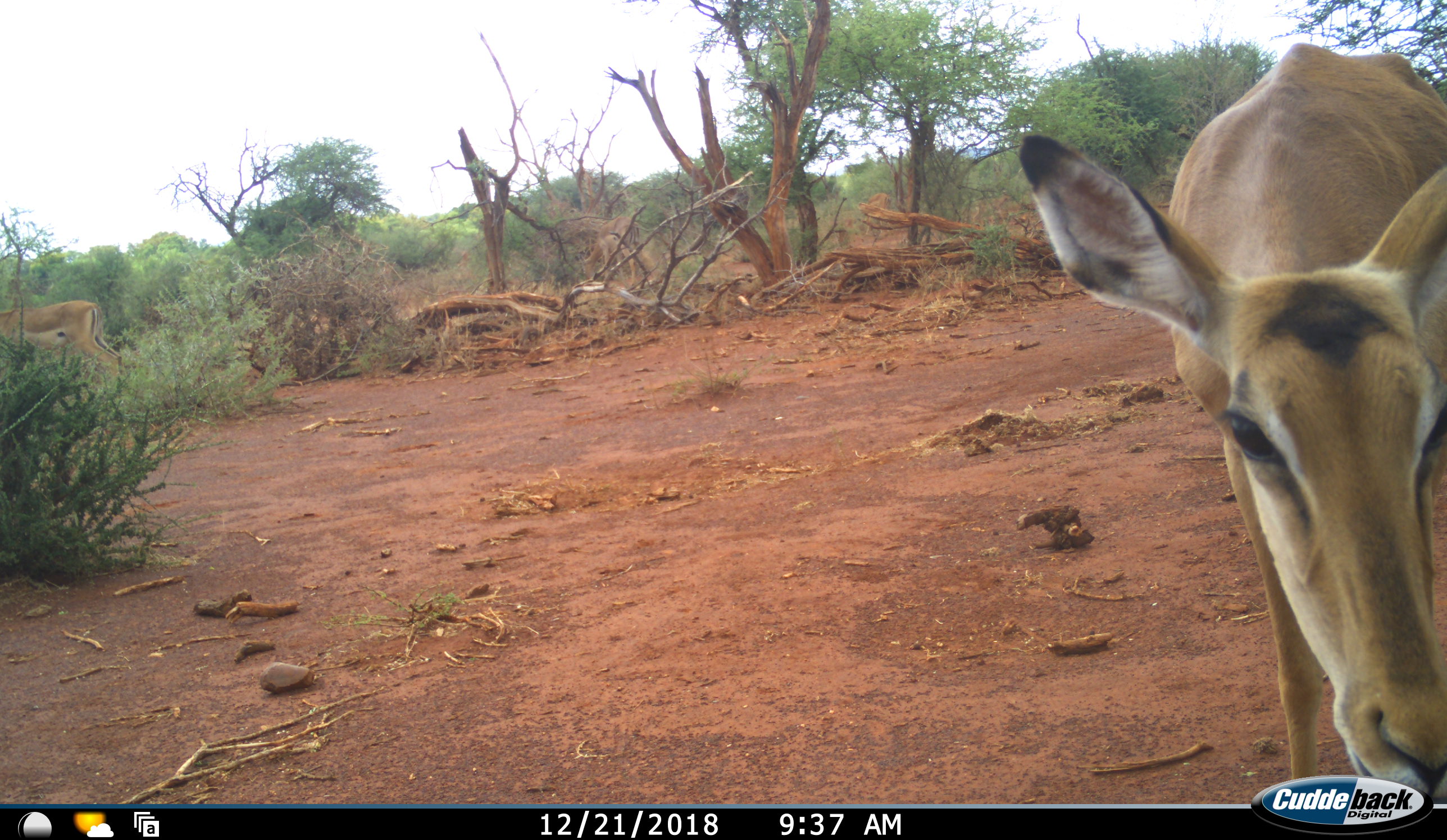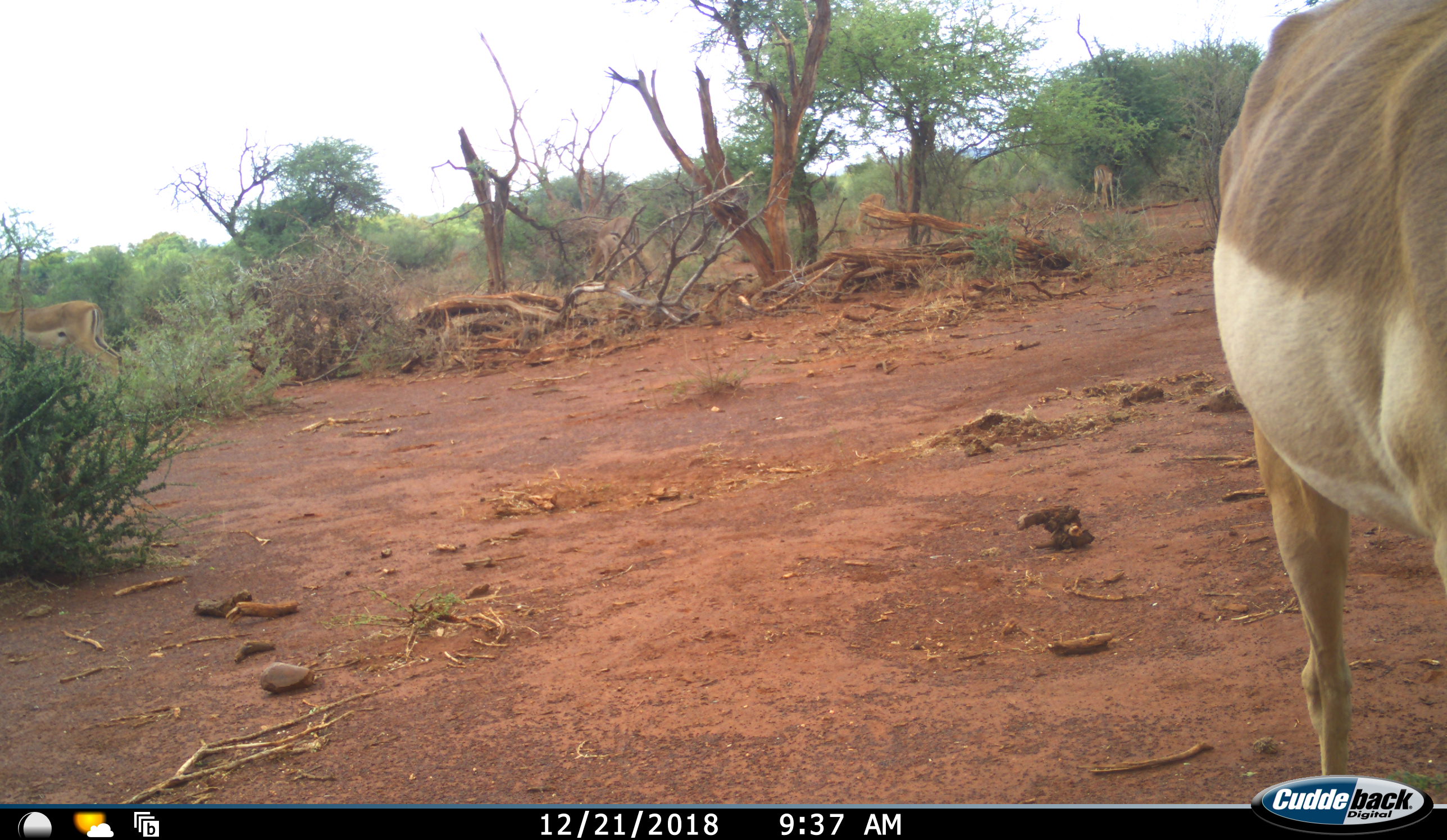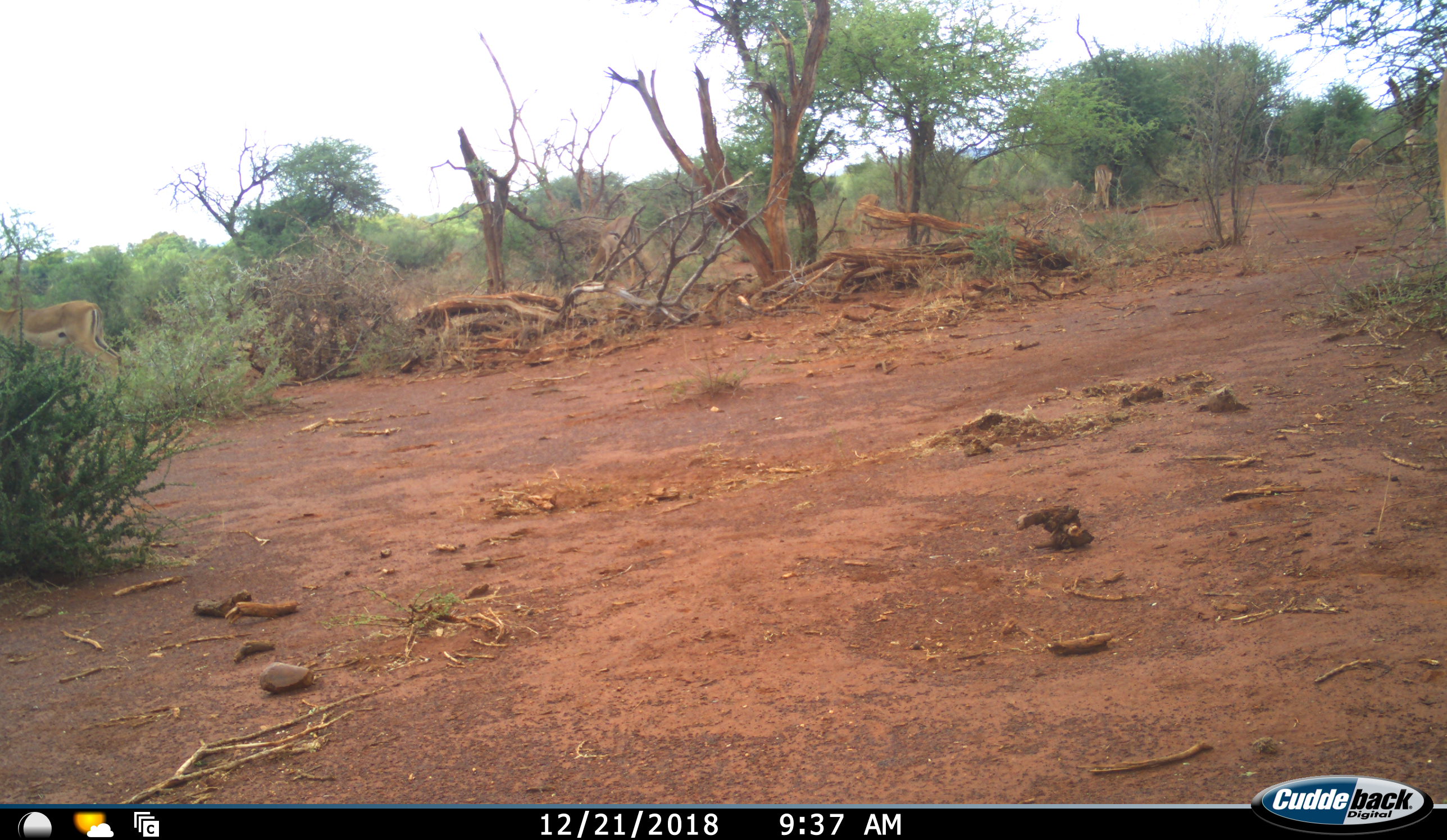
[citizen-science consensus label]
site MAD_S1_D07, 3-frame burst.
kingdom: Animalia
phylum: Chordata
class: Mammalia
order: Artiodactyla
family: Bovidae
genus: Aepyceros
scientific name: Aepyceros melampus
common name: impala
Impala (Aepyceros melampus), count 7. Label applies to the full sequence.